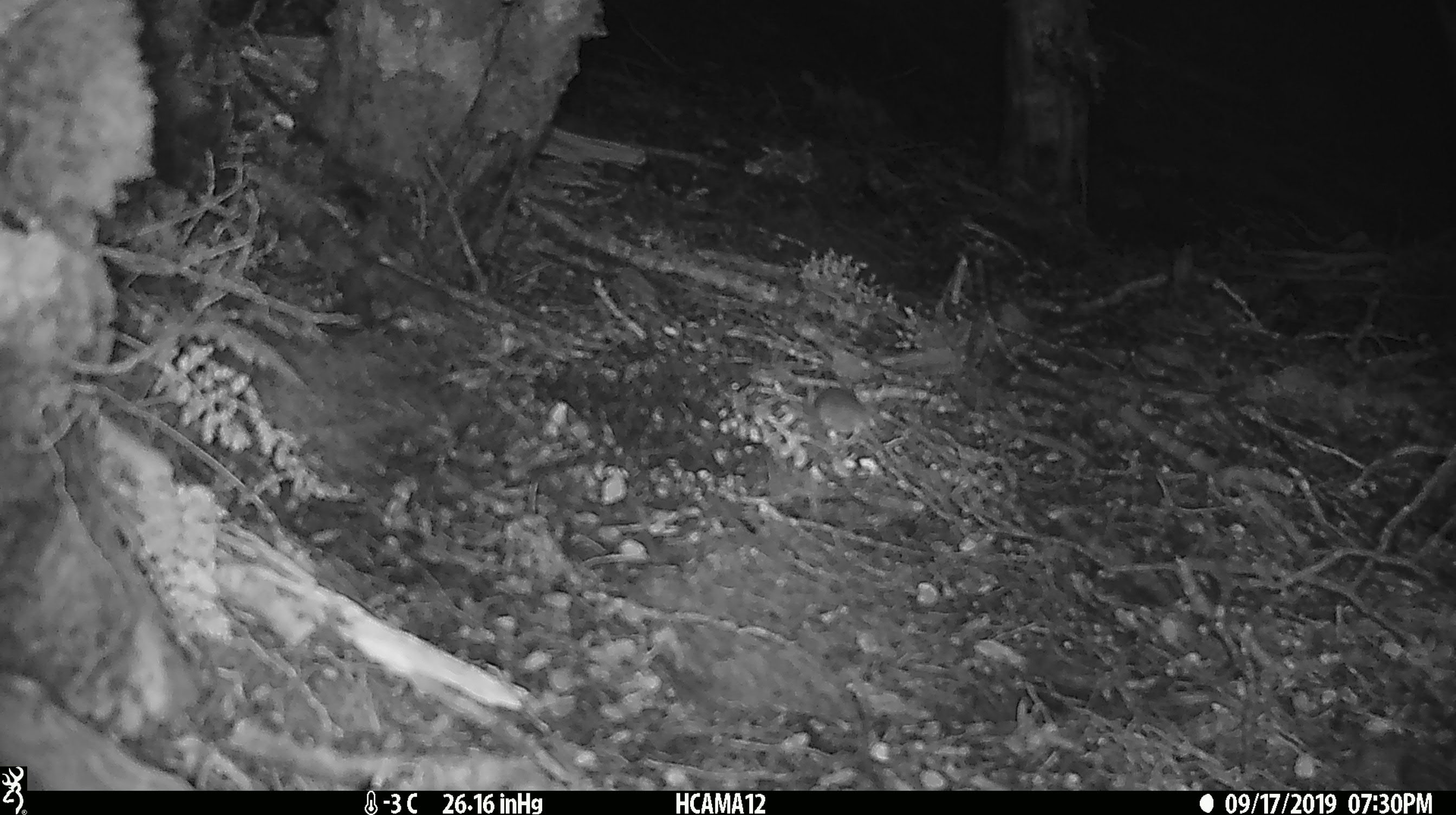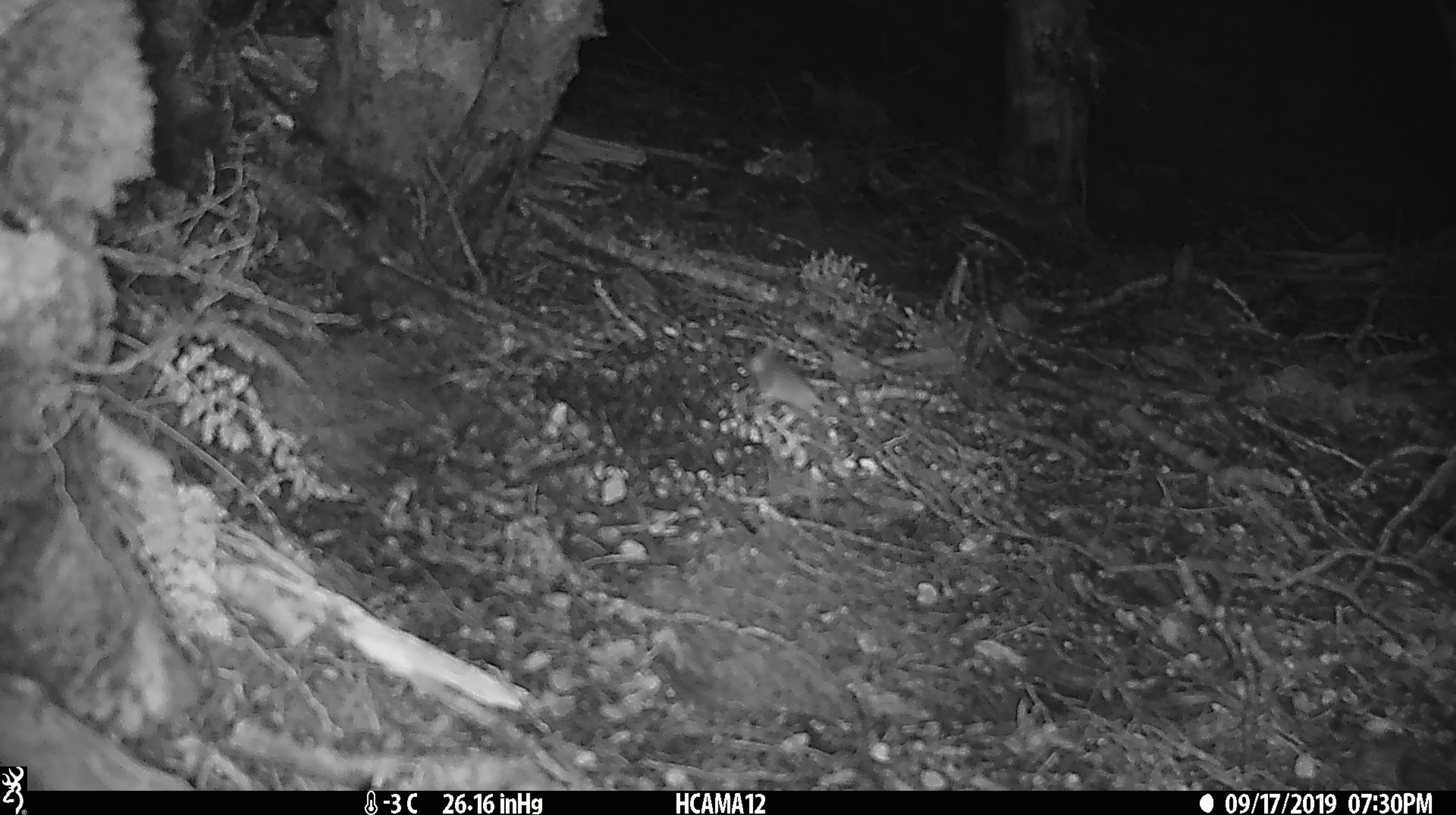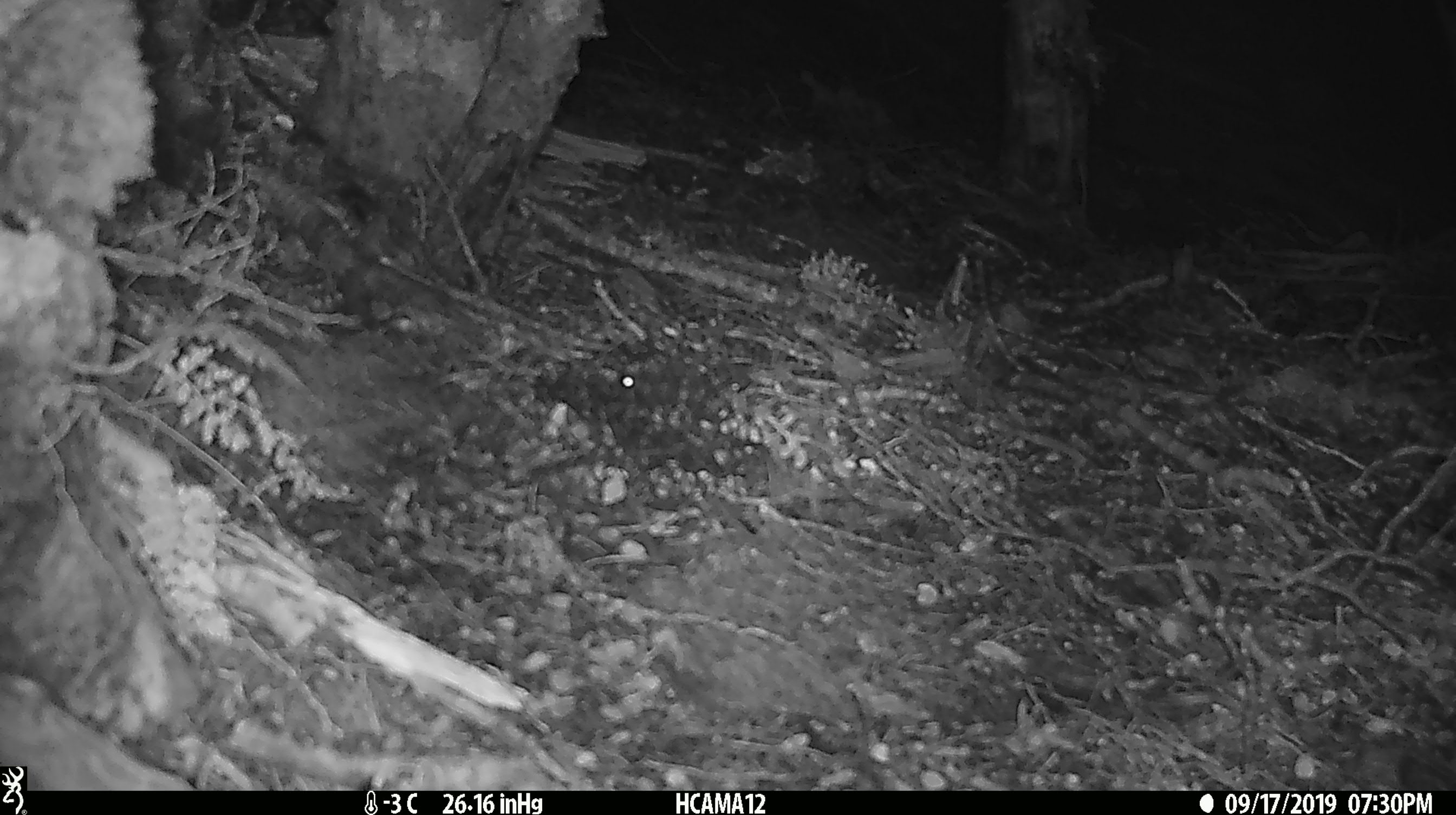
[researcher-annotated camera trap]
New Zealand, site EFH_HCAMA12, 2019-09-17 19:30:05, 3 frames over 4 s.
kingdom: Animalia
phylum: Chordata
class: Mammalia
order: Rodentia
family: Muridae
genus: Mus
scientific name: Mus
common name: mouse